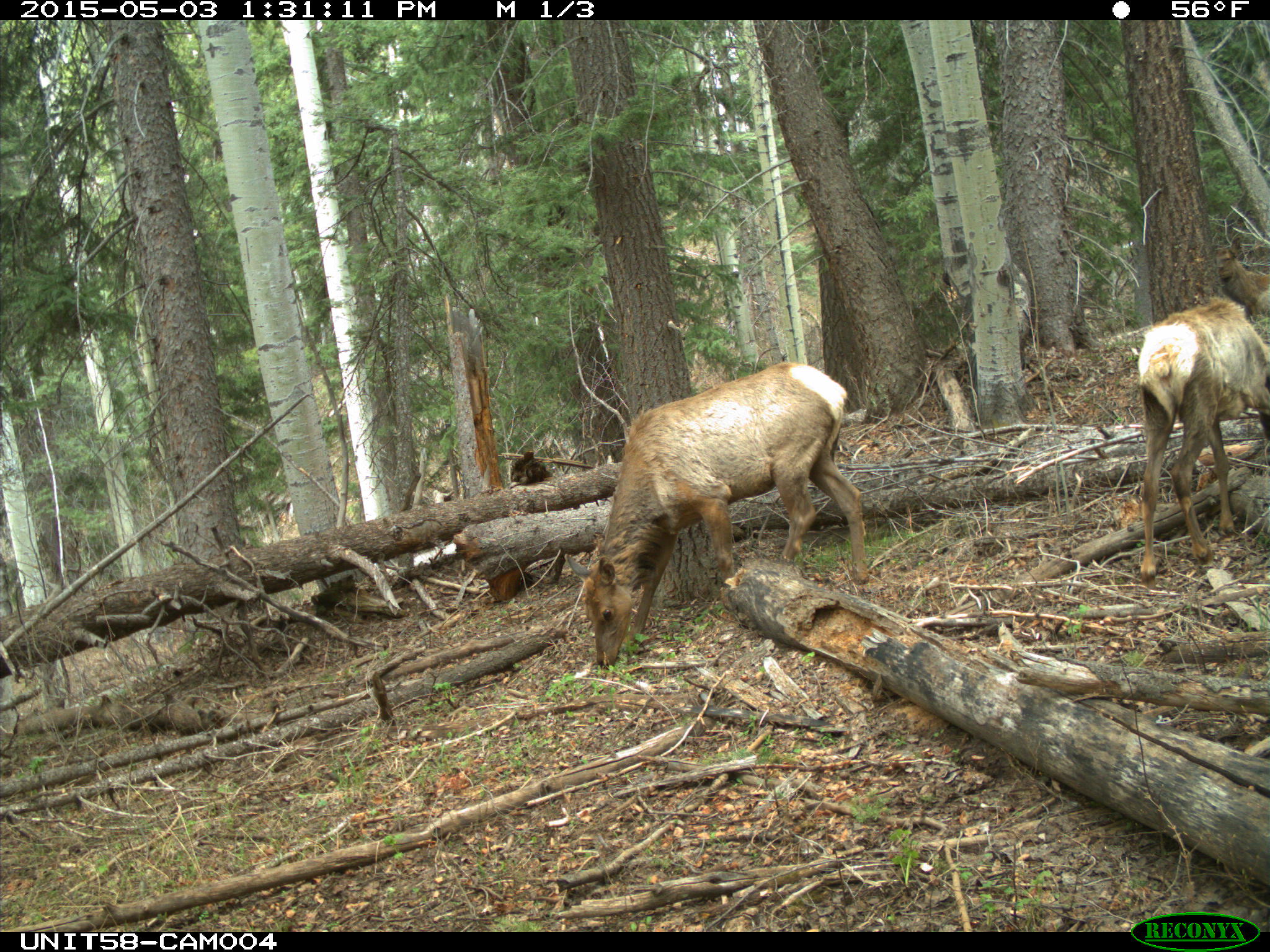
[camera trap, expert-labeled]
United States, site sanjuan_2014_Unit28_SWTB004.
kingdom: Animalia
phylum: Chordata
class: Mammalia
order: Artiodactyla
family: Cervidae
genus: Cervus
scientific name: Cervus elaphus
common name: red deer